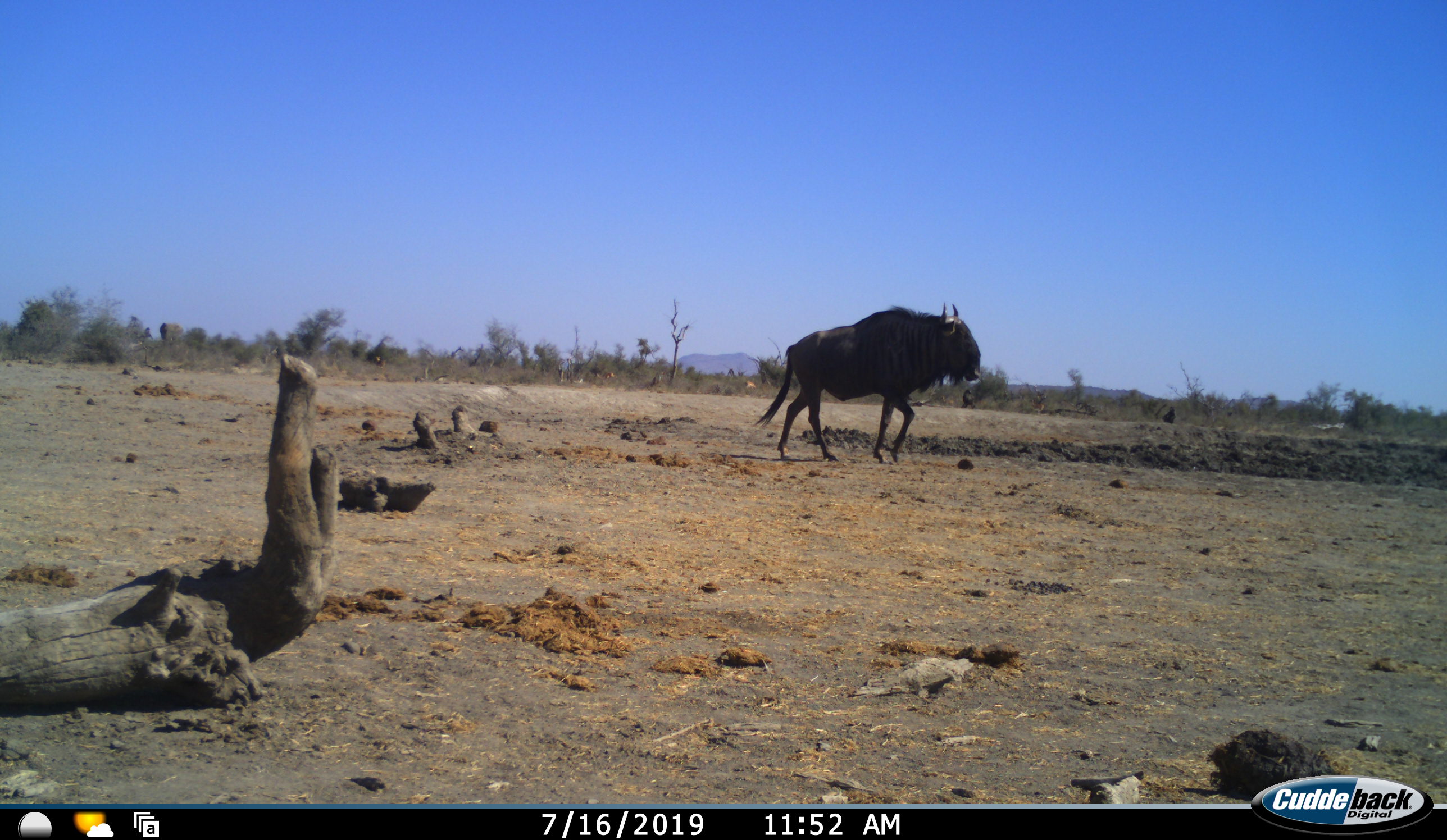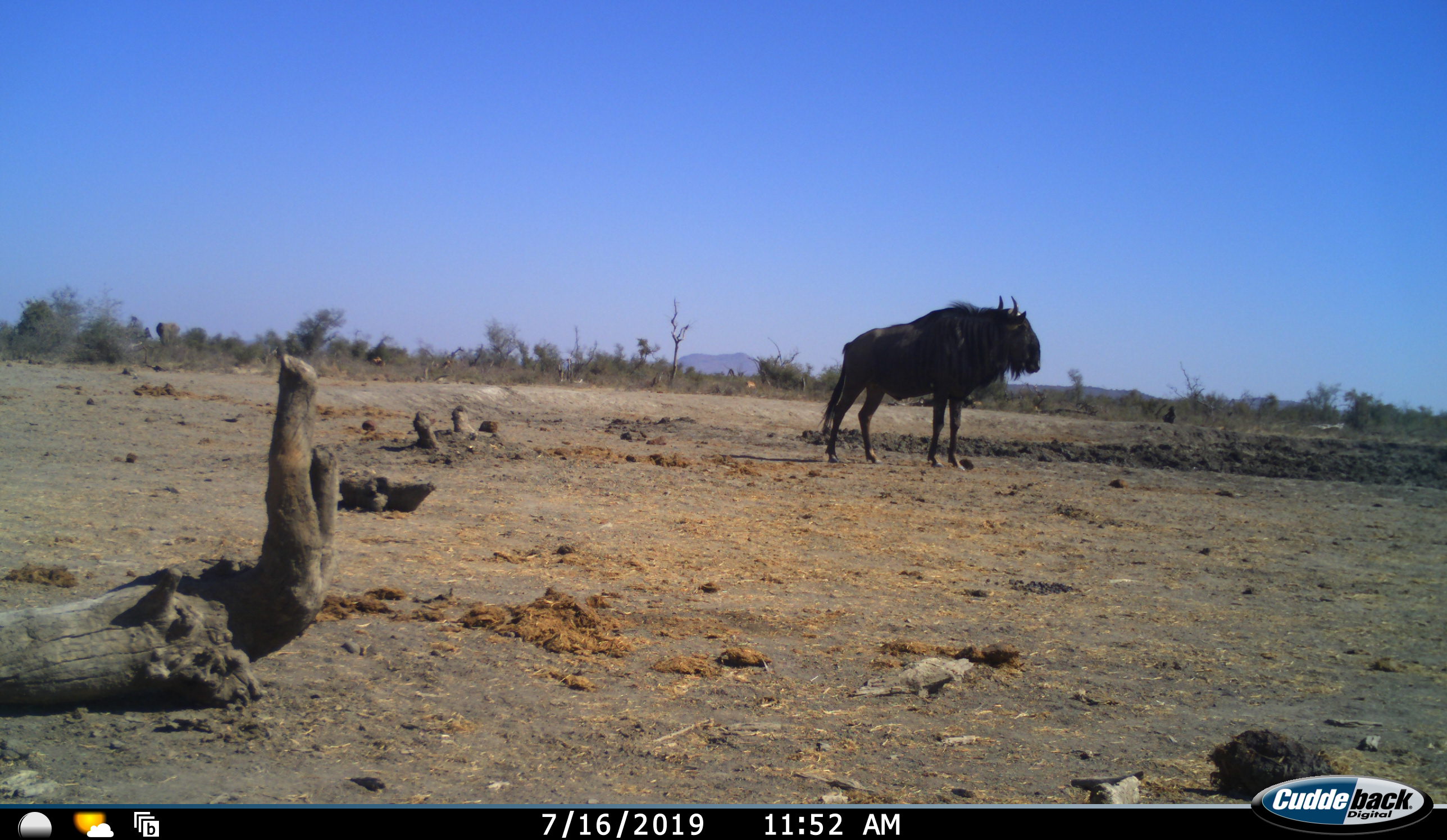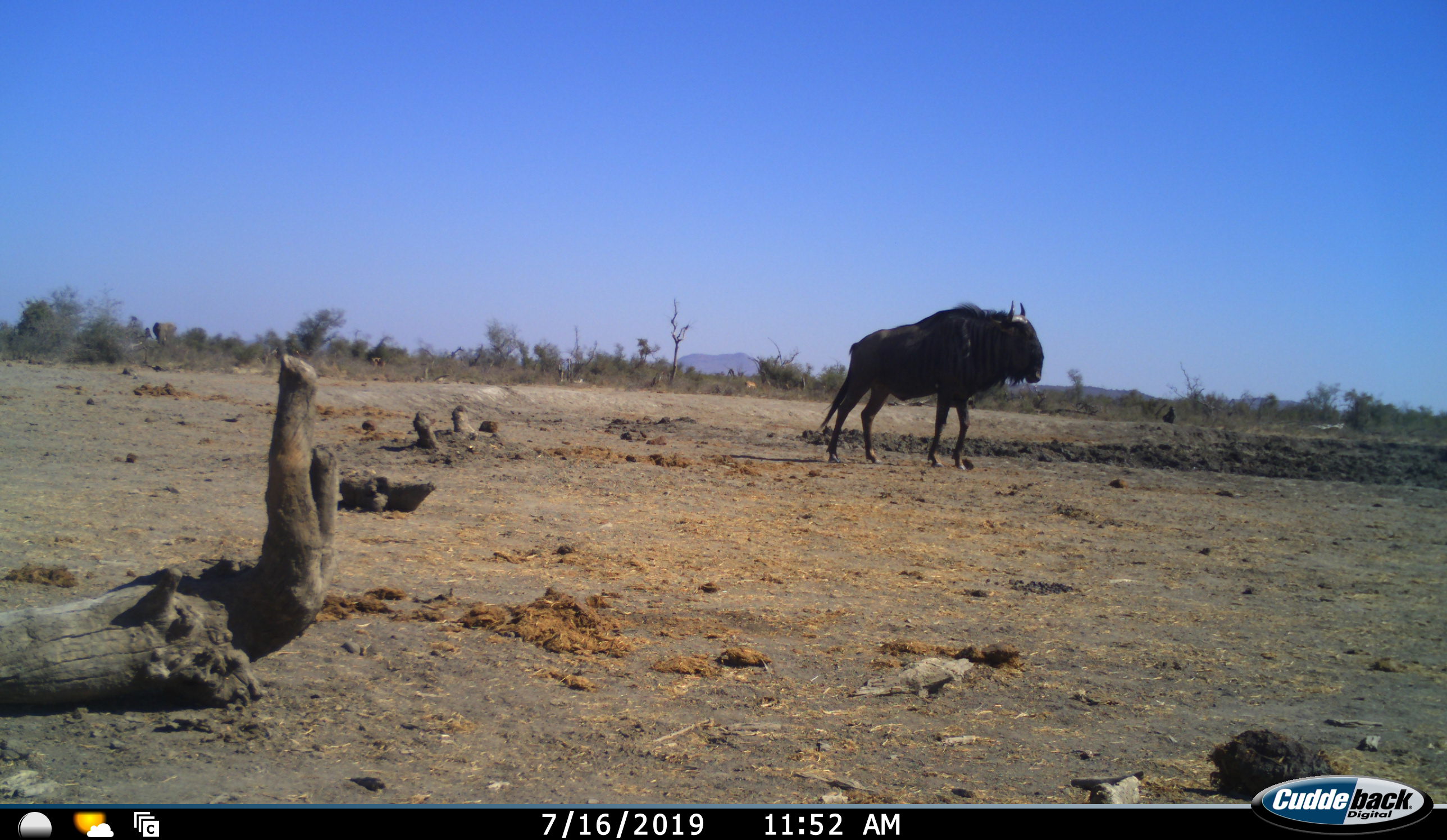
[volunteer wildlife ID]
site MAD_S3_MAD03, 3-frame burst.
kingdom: Animalia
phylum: Chordata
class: Mammalia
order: Artiodactyla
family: Bovidae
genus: Connochaetes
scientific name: Connochaetes taurinus taurinus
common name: blue wildebeest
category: wildebeestblue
Wildebeestblue (blue wildebeest) (Connochaetes taurinus taurinus), count 1. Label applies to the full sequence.